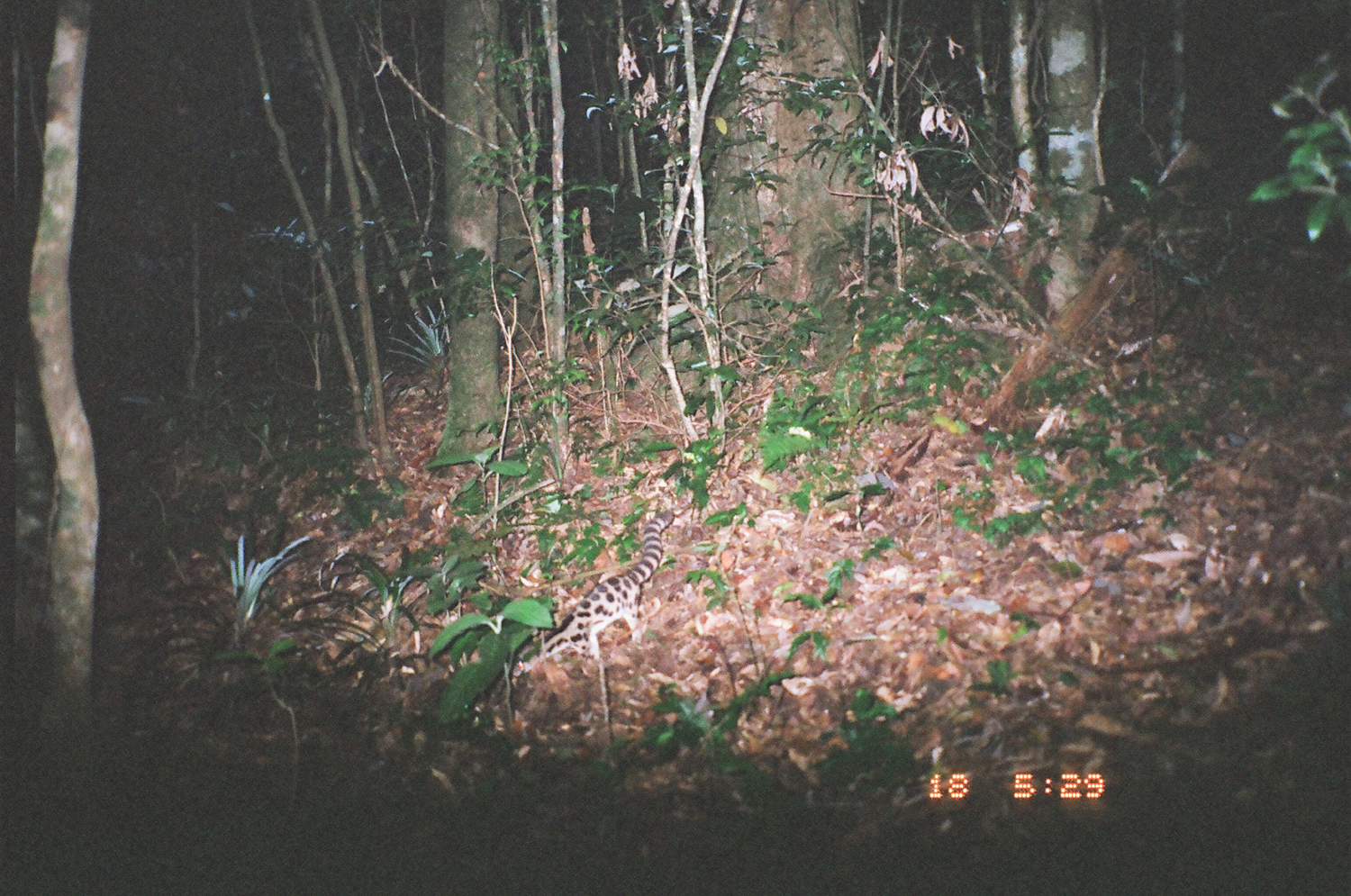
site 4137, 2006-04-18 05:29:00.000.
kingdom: Animalia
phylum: Chordata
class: Mammalia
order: Carnivora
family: Prionodontidae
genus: Prionodon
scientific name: Prionodon pardicolor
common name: spotted linsang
Prionodon pardicolor (spotted linsang), count 1.